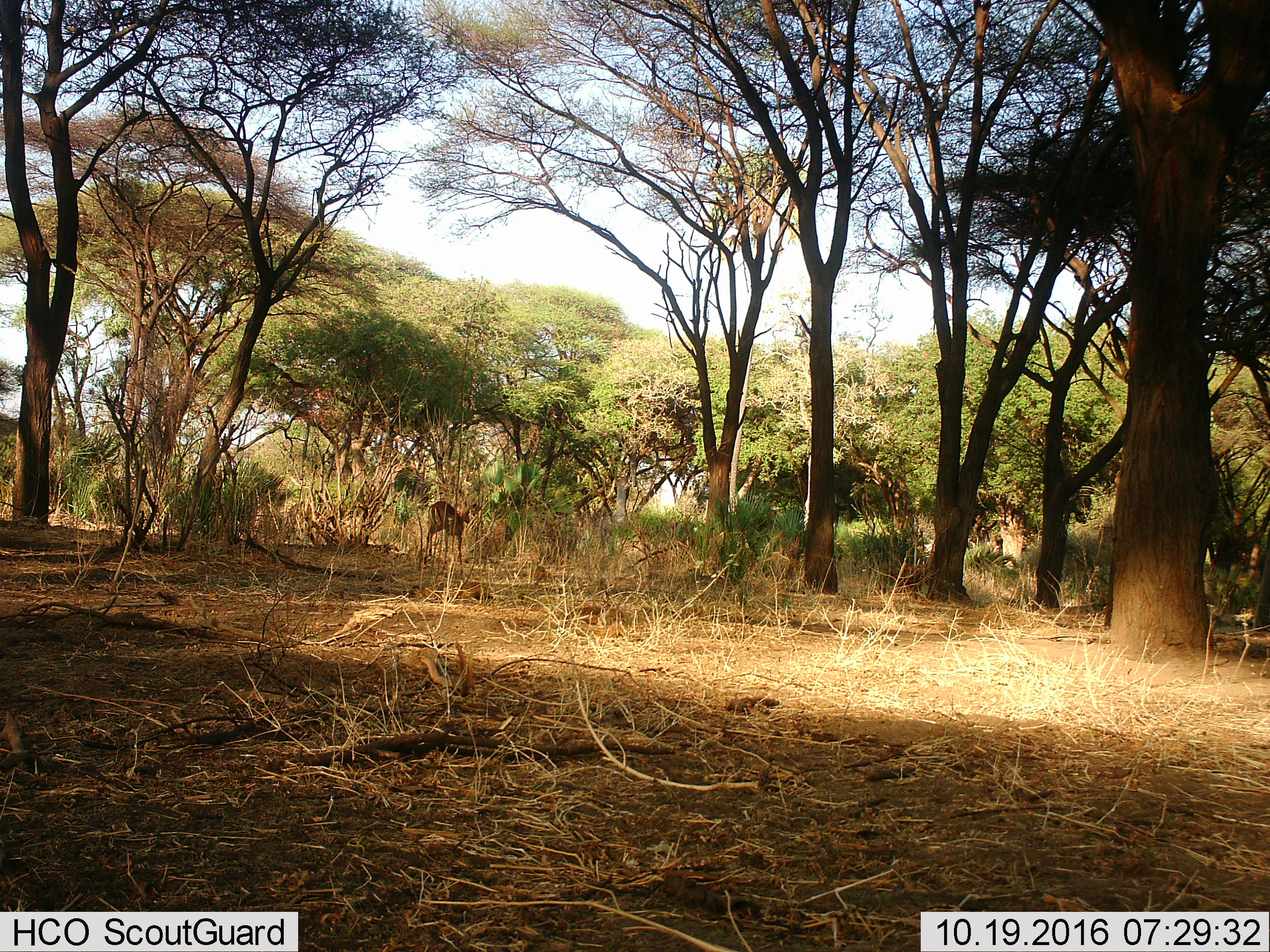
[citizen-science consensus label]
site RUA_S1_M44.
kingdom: Animalia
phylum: Chordata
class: Mammalia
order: Artiodactyla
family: Bovidae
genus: Aepyceros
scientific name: Aepyceros melampus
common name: impala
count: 1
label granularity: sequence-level